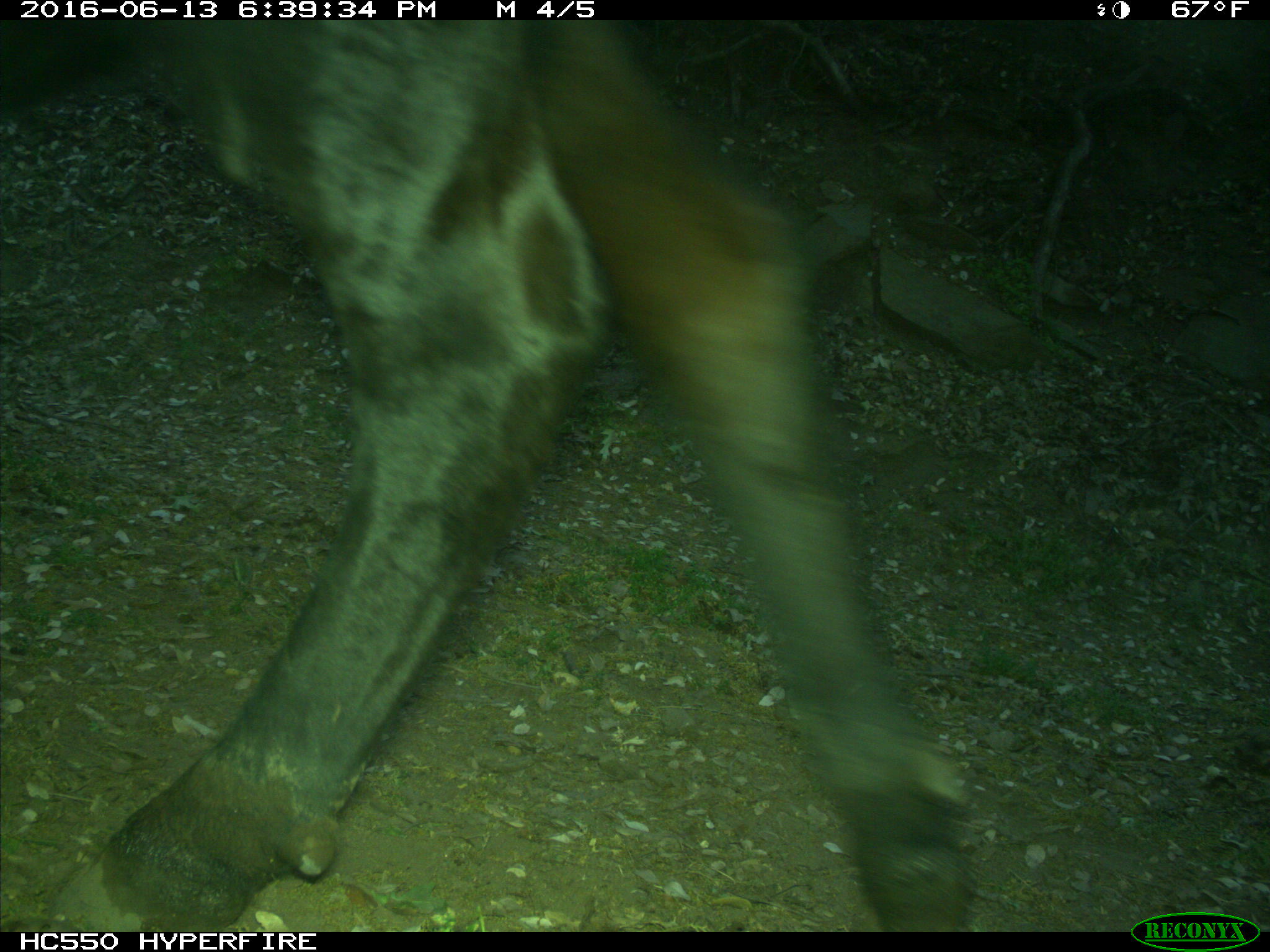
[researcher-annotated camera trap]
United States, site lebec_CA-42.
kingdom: Animalia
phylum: Chordata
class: Mammalia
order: Artiodactyla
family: Bovidae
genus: Bos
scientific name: Bos taurus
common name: domestic cow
Bos taurus (domestic cow).